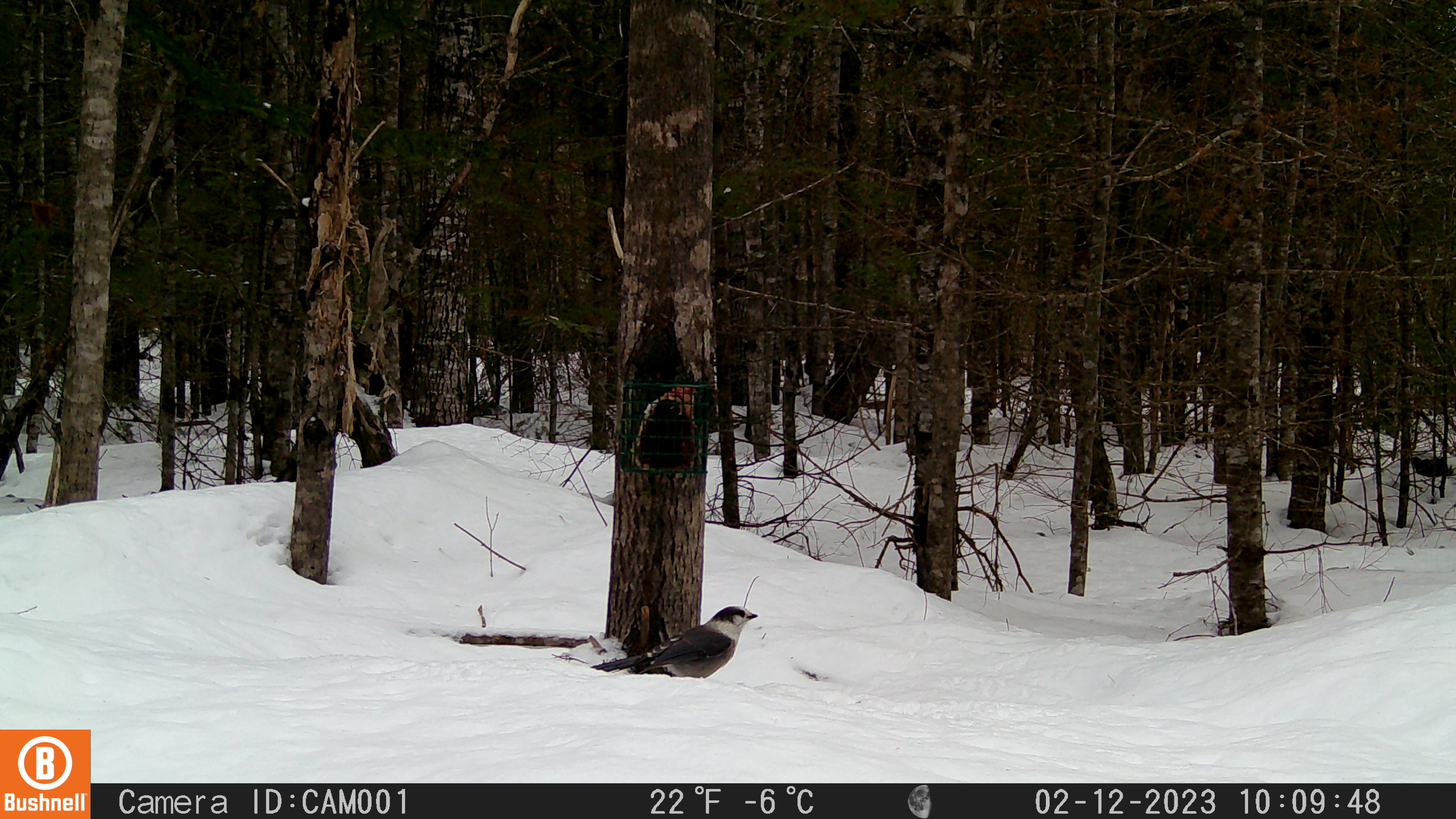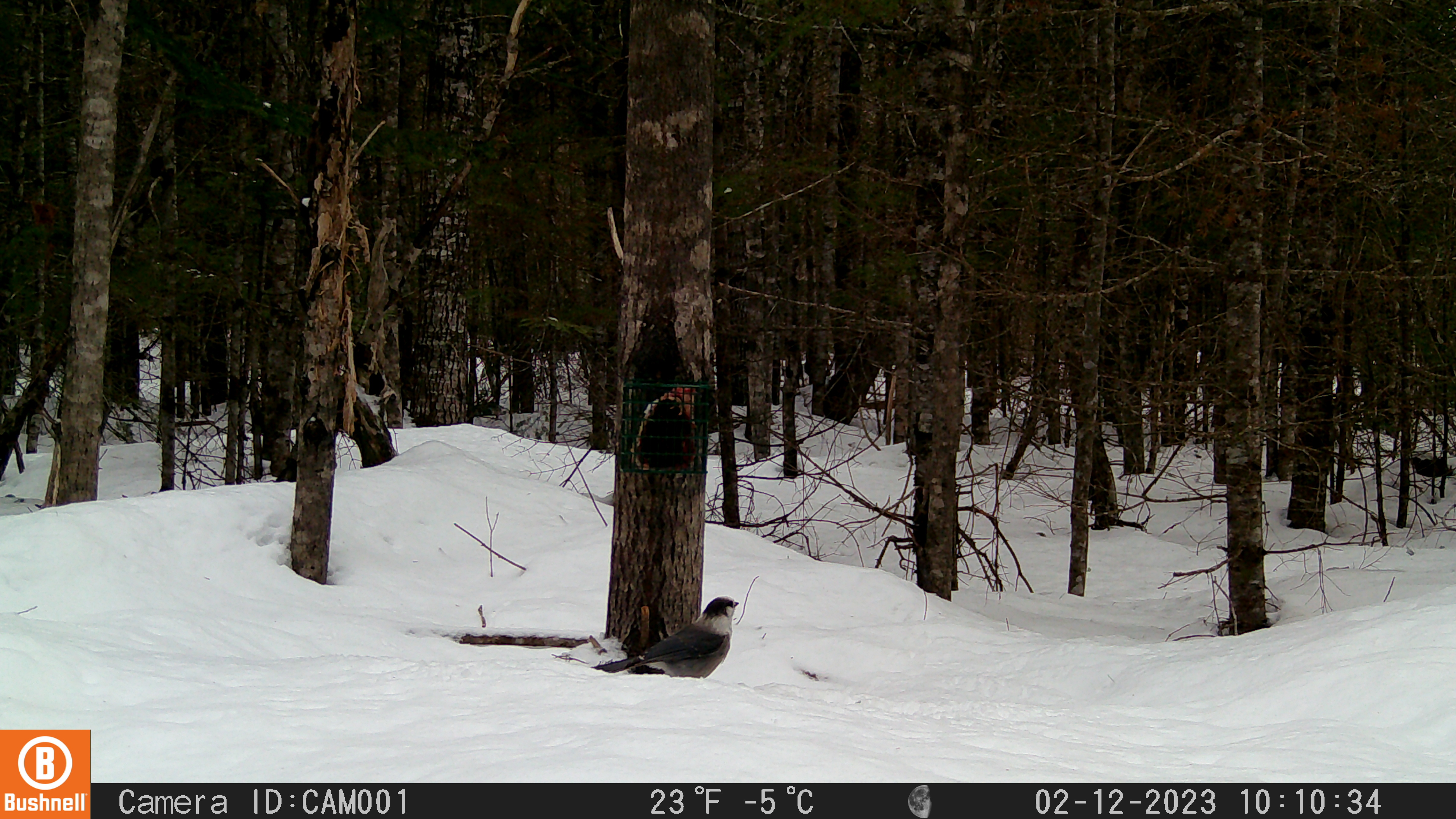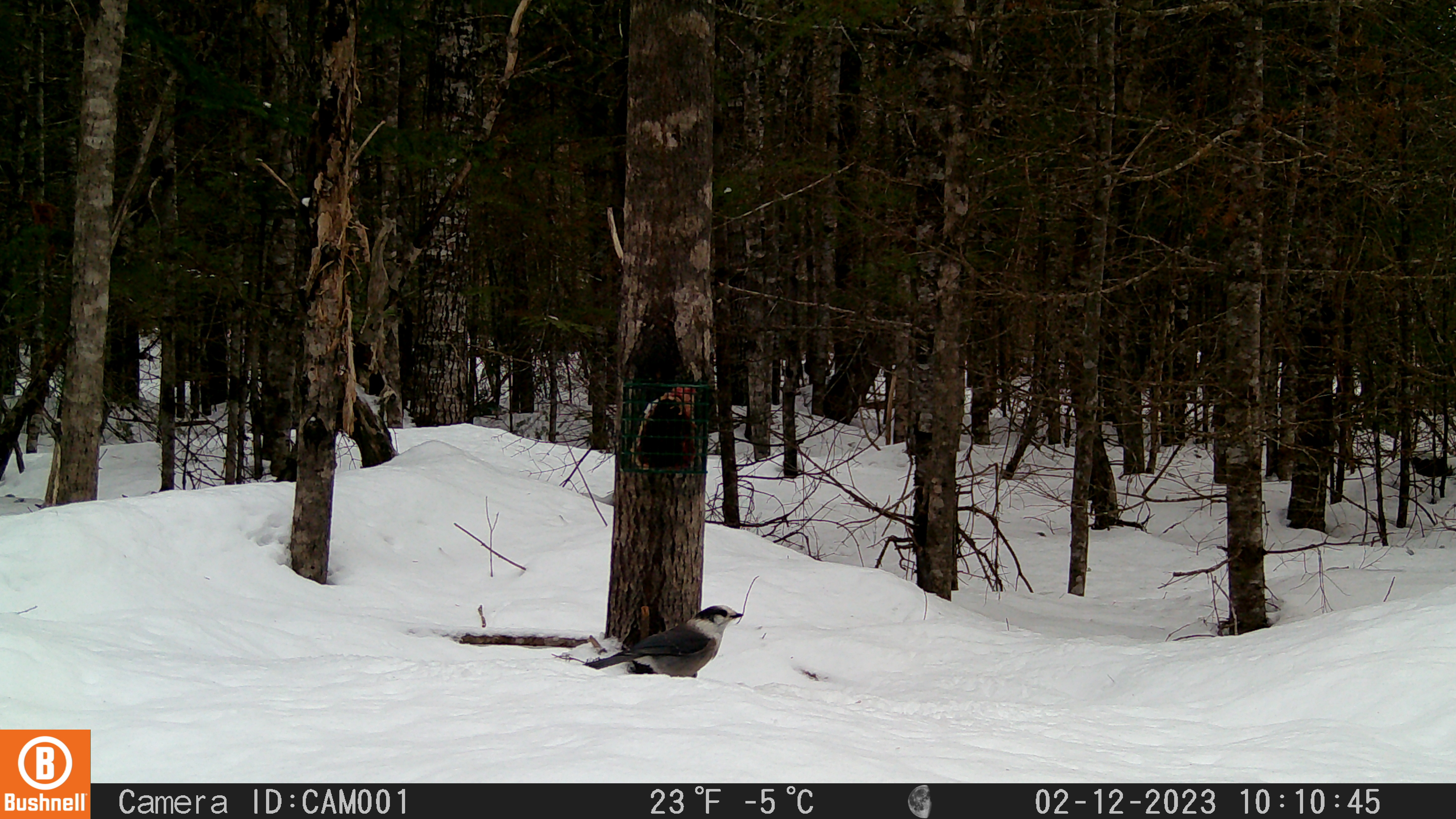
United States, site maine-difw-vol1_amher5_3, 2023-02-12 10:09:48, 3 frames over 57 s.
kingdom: Animalia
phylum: Chordata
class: Aves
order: Passeriformes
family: Corvidae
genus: Perisoreus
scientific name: Perisoreus canadensis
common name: canada jay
Canada jay (Perisoreus canadensis).